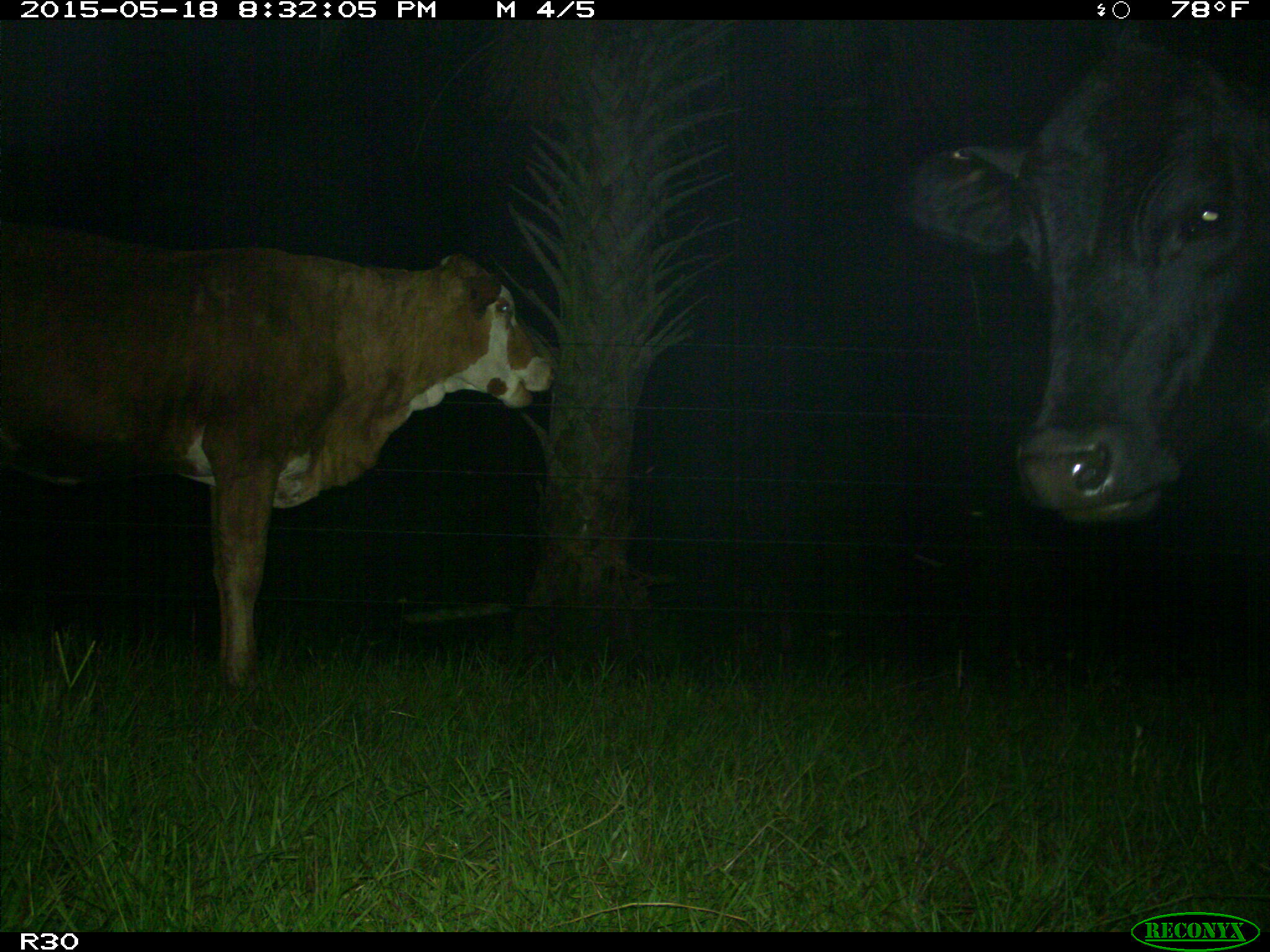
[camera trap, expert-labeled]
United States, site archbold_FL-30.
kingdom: Animalia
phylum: Chordata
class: Mammalia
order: Artiodactyla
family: Bovidae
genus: Bos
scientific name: Bos taurus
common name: domestic cow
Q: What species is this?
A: Bos taurus (domestic cow).